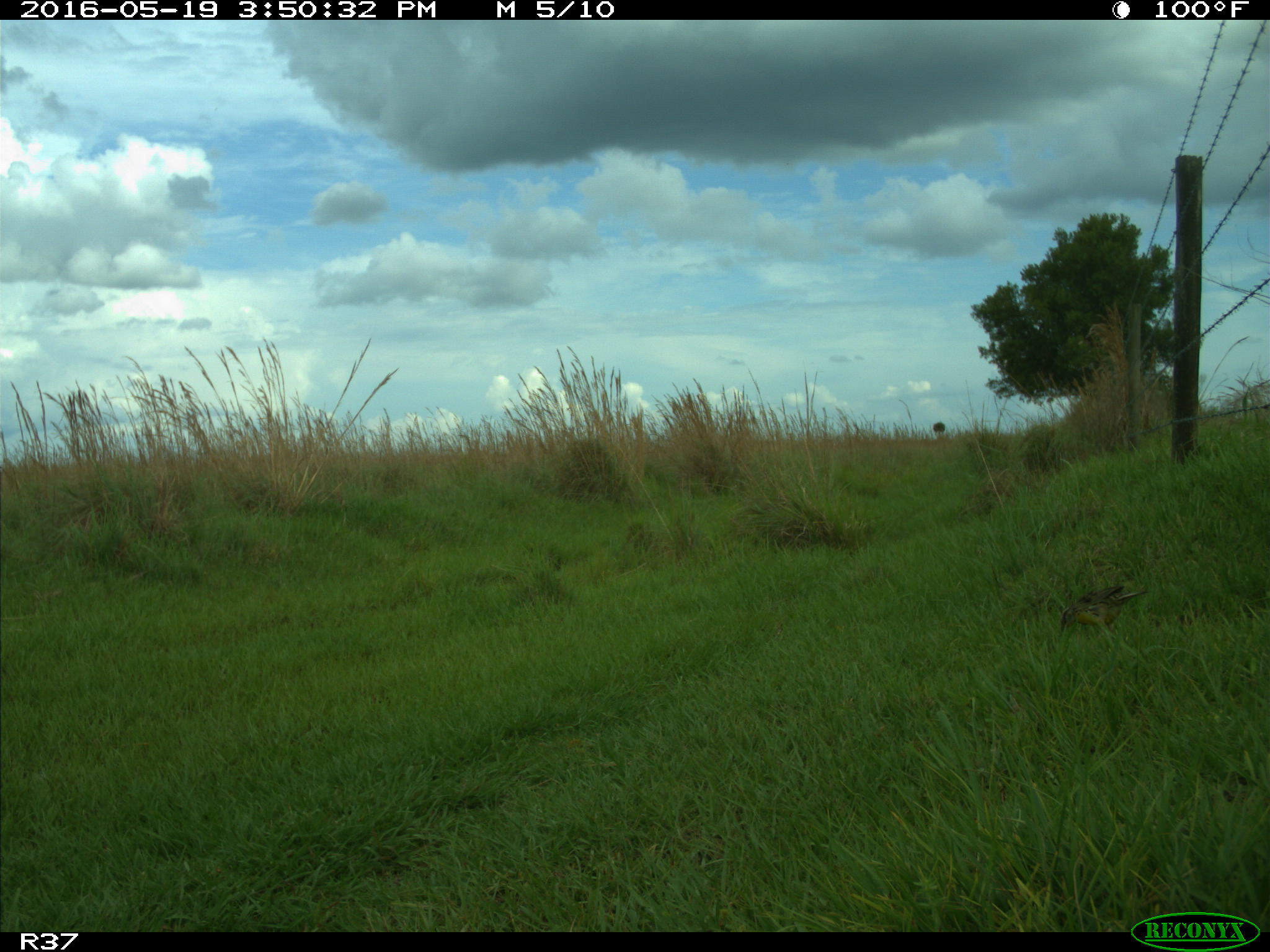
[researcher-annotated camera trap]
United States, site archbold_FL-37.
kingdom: Animalia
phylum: Chordata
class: Aves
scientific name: Aves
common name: birds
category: unidentified bird